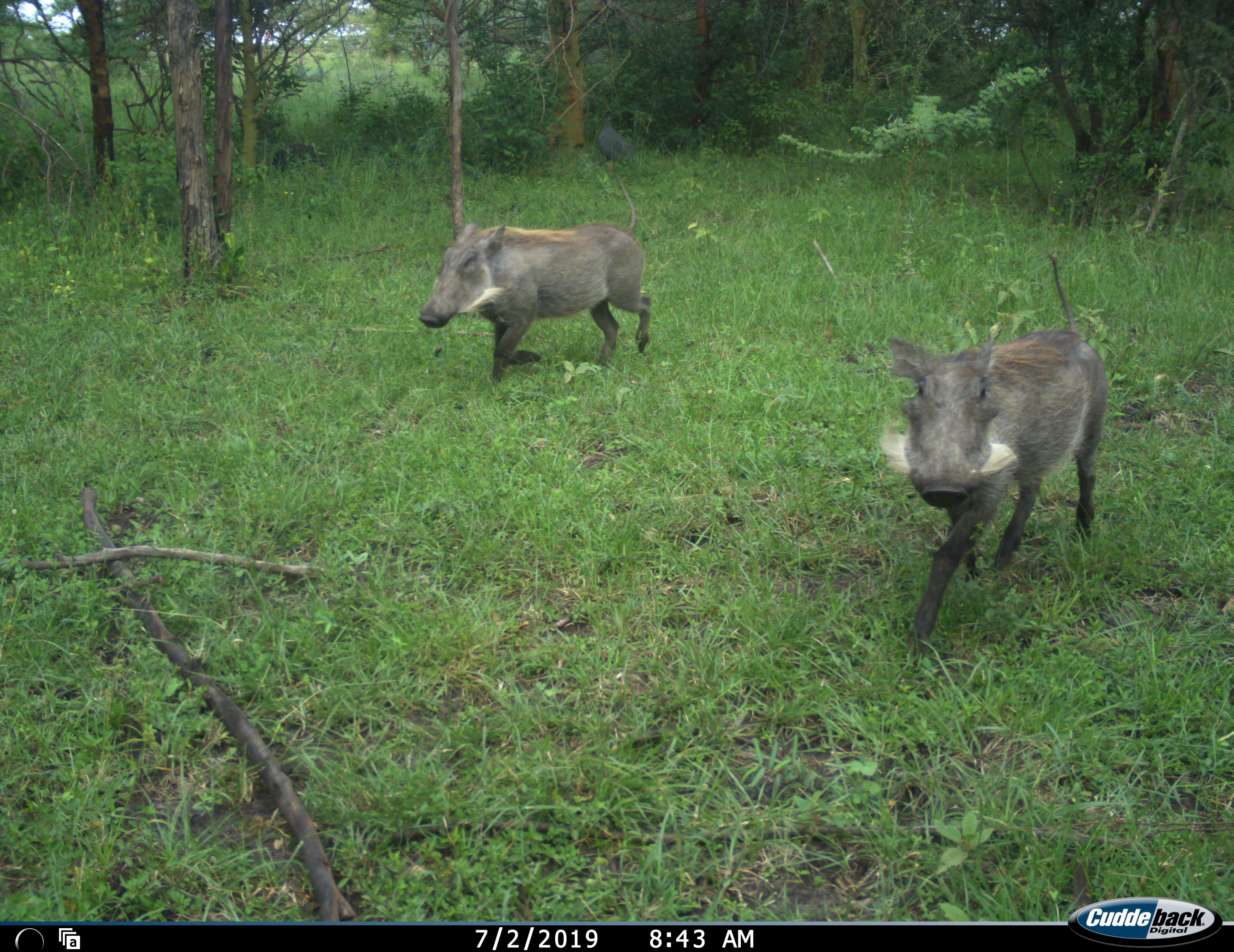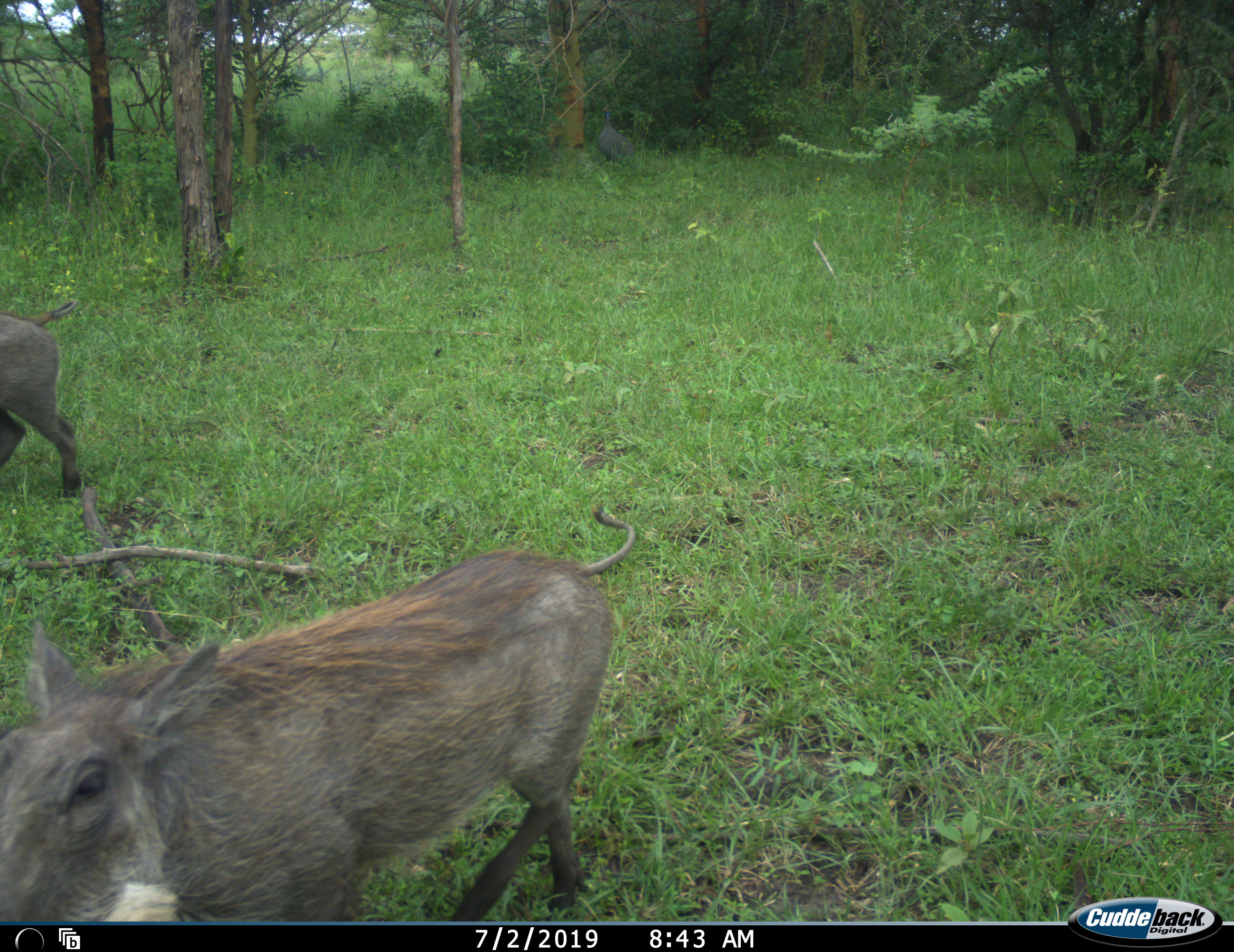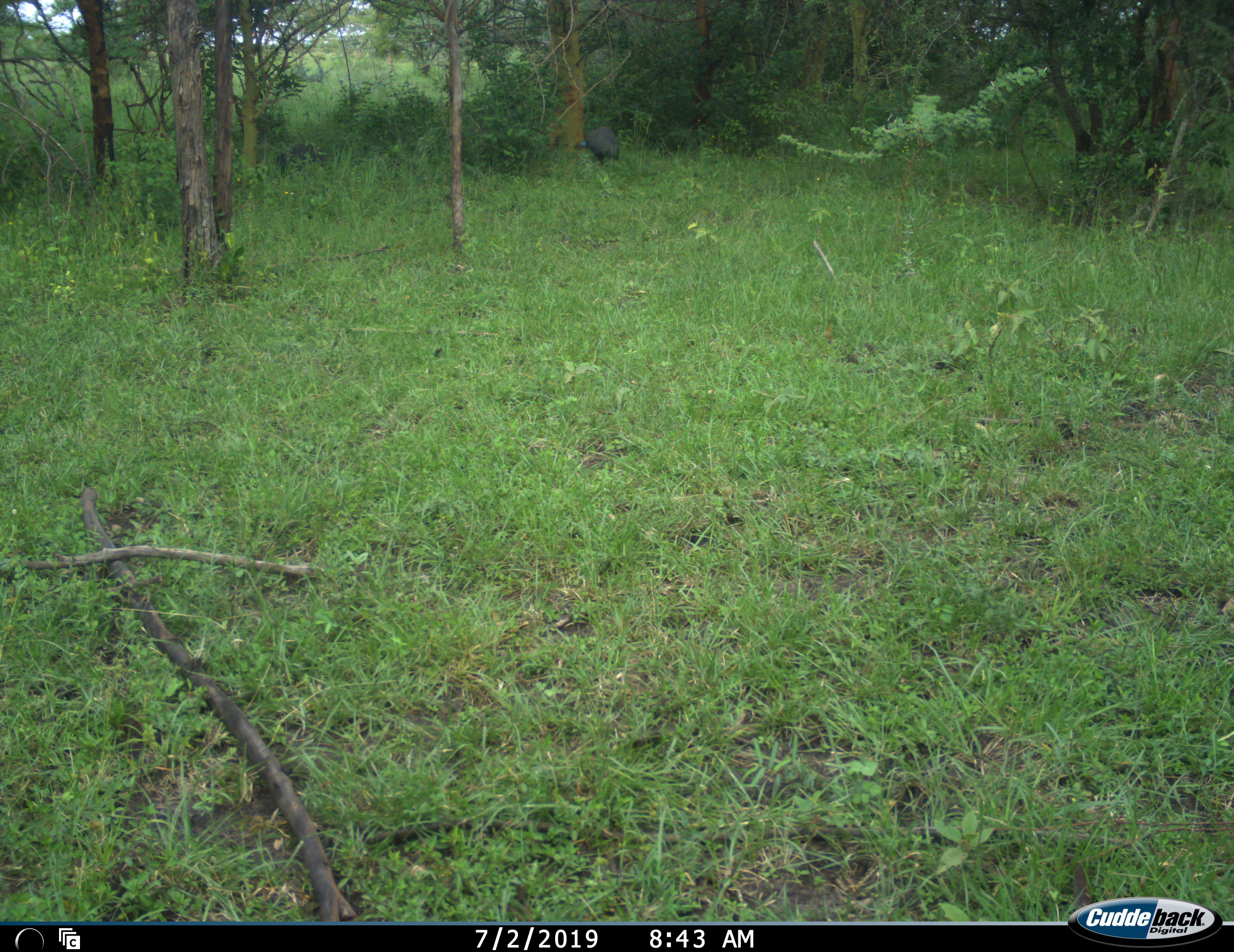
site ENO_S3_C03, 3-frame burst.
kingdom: Animalia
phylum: Chordata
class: Mammalia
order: Artiodactyla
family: Suidae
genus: Phacochoerus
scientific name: Phacochoerus africanus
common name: warthog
Warthog (Phacochoerus africanus), count 2. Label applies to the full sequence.